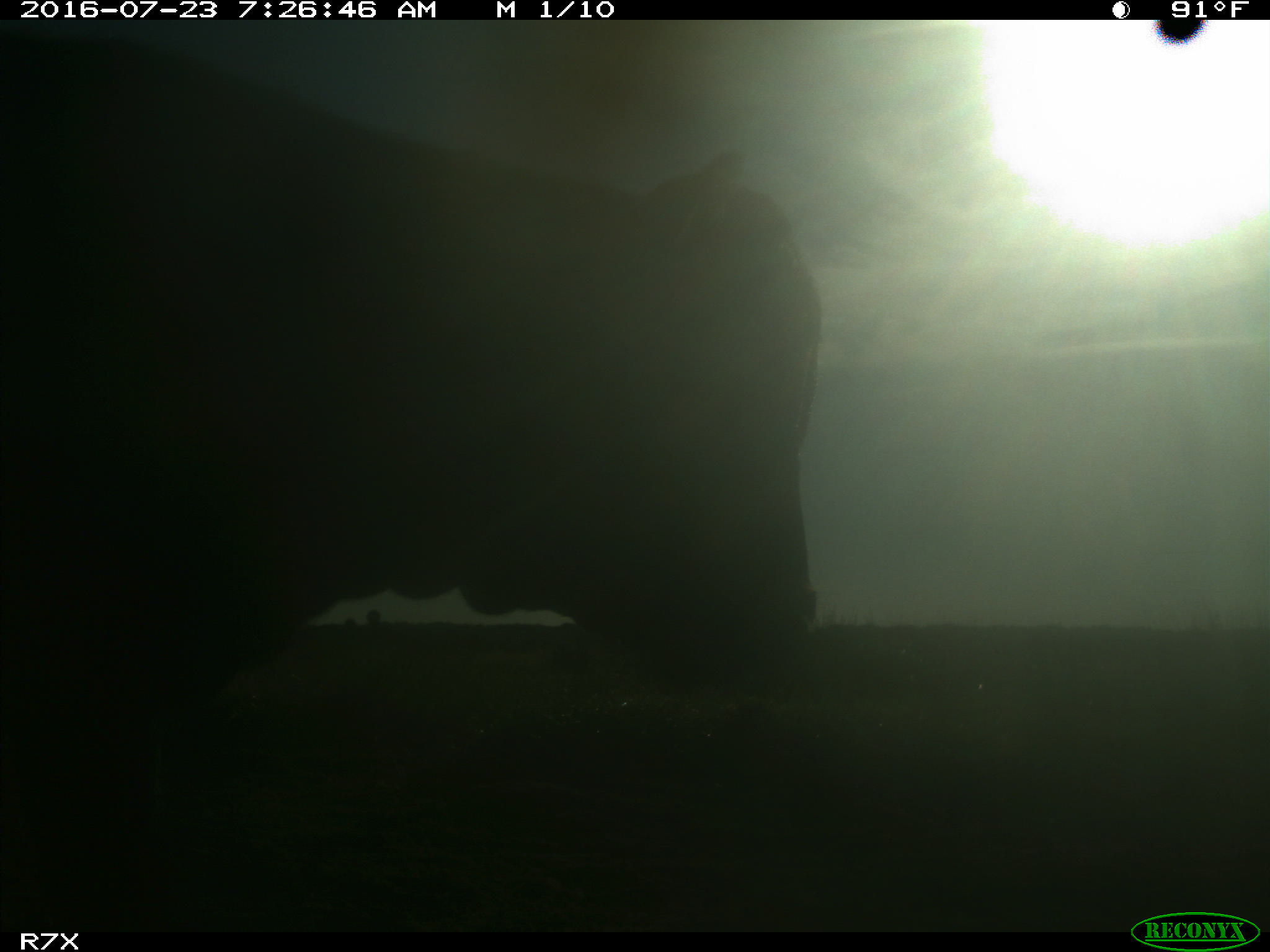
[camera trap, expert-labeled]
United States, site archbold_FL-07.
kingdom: Animalia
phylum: Chordata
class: Mammalia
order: Artiodactyla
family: Bovidae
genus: Bos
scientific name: Bos taurus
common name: domestic cow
Bos taurus (domestic cow).